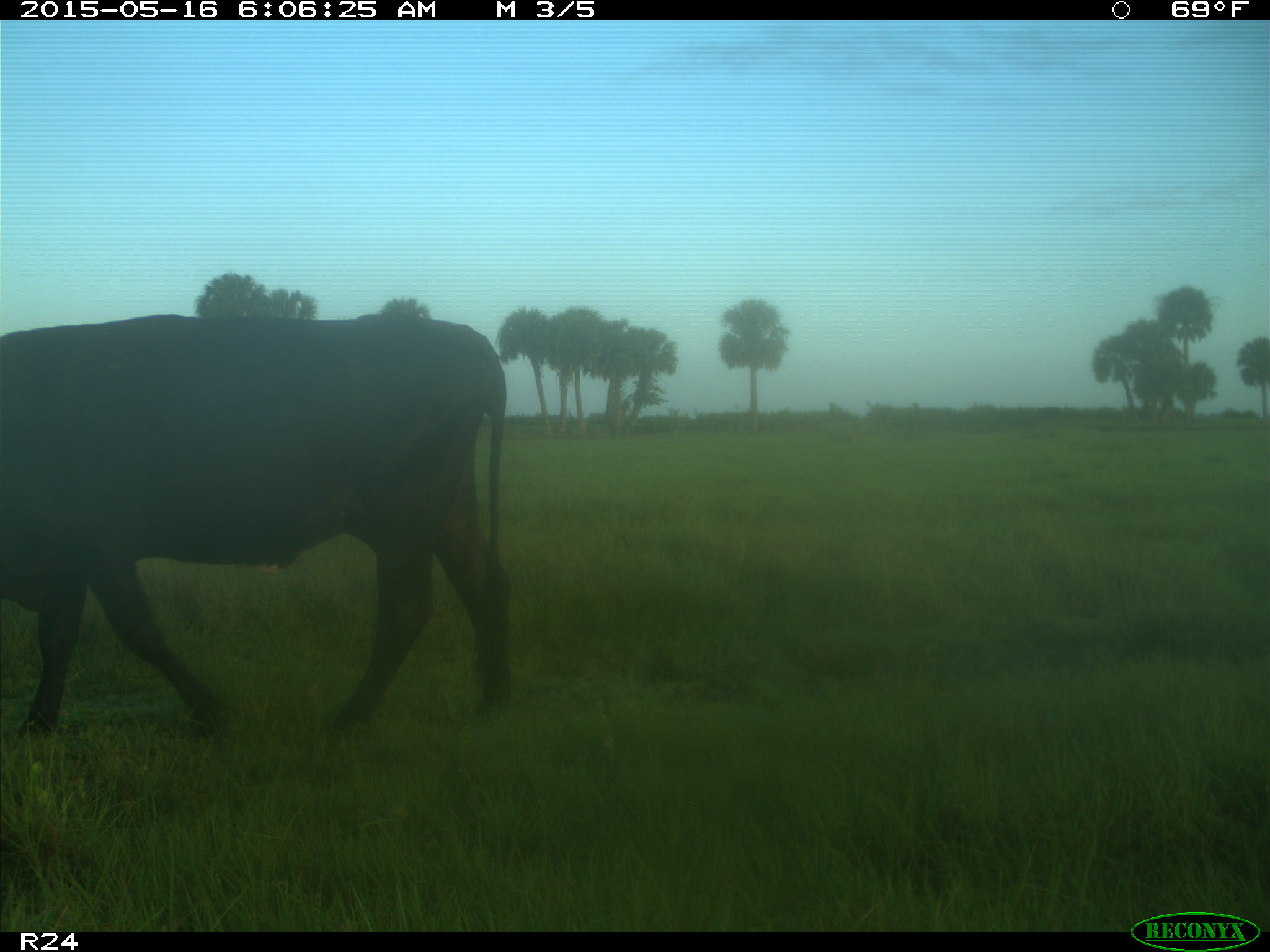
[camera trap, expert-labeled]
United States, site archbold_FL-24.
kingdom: Animalia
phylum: Chordata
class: Mammalia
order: Artiodactyla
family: Bovidae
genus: Bos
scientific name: Bos taurus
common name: domestic cow